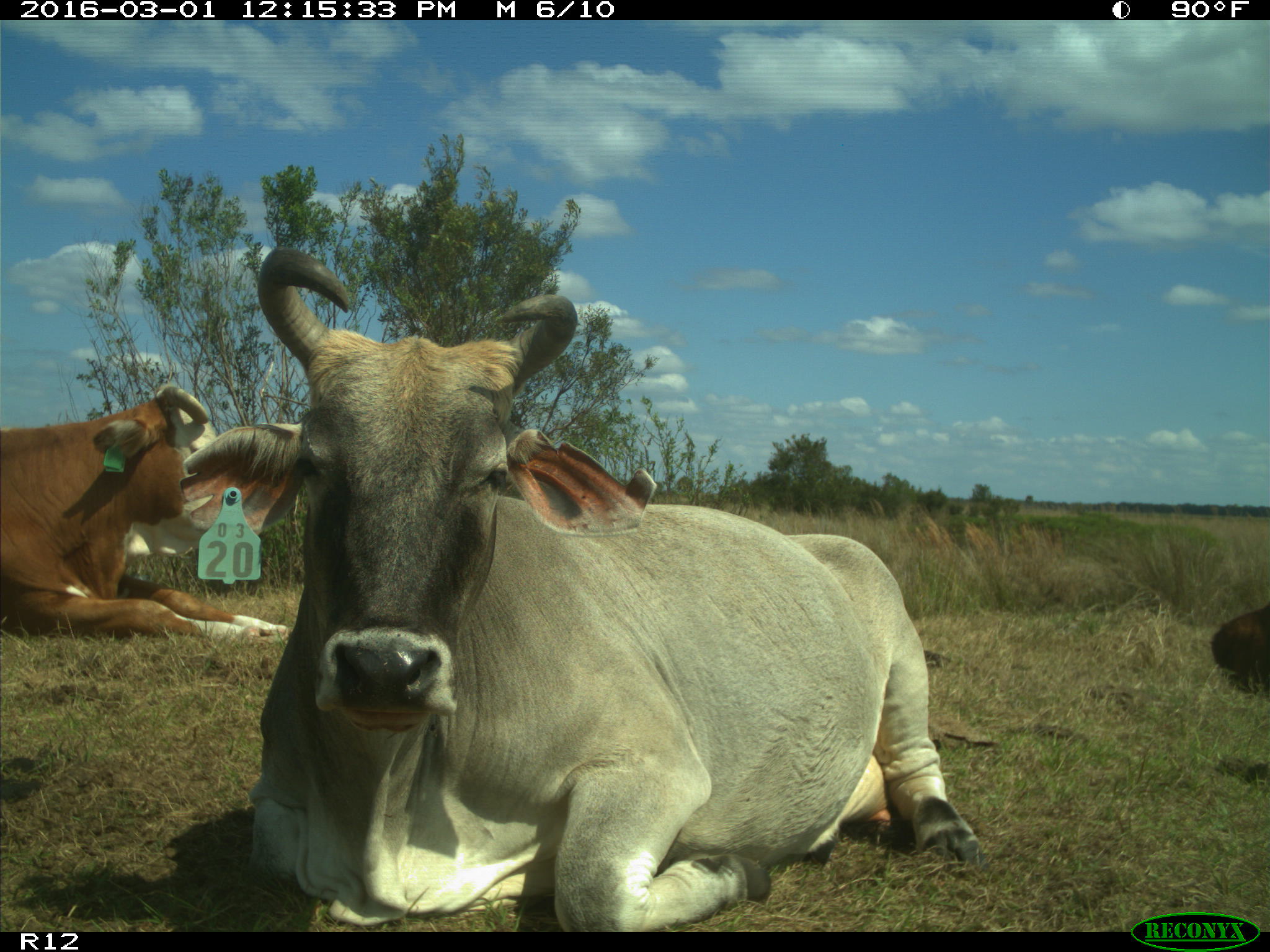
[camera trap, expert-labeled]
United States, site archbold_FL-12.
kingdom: Animalia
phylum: Chordata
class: Mammalia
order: Artiodactyla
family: Bovidae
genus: Bos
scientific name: Bos taurus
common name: domestic cow